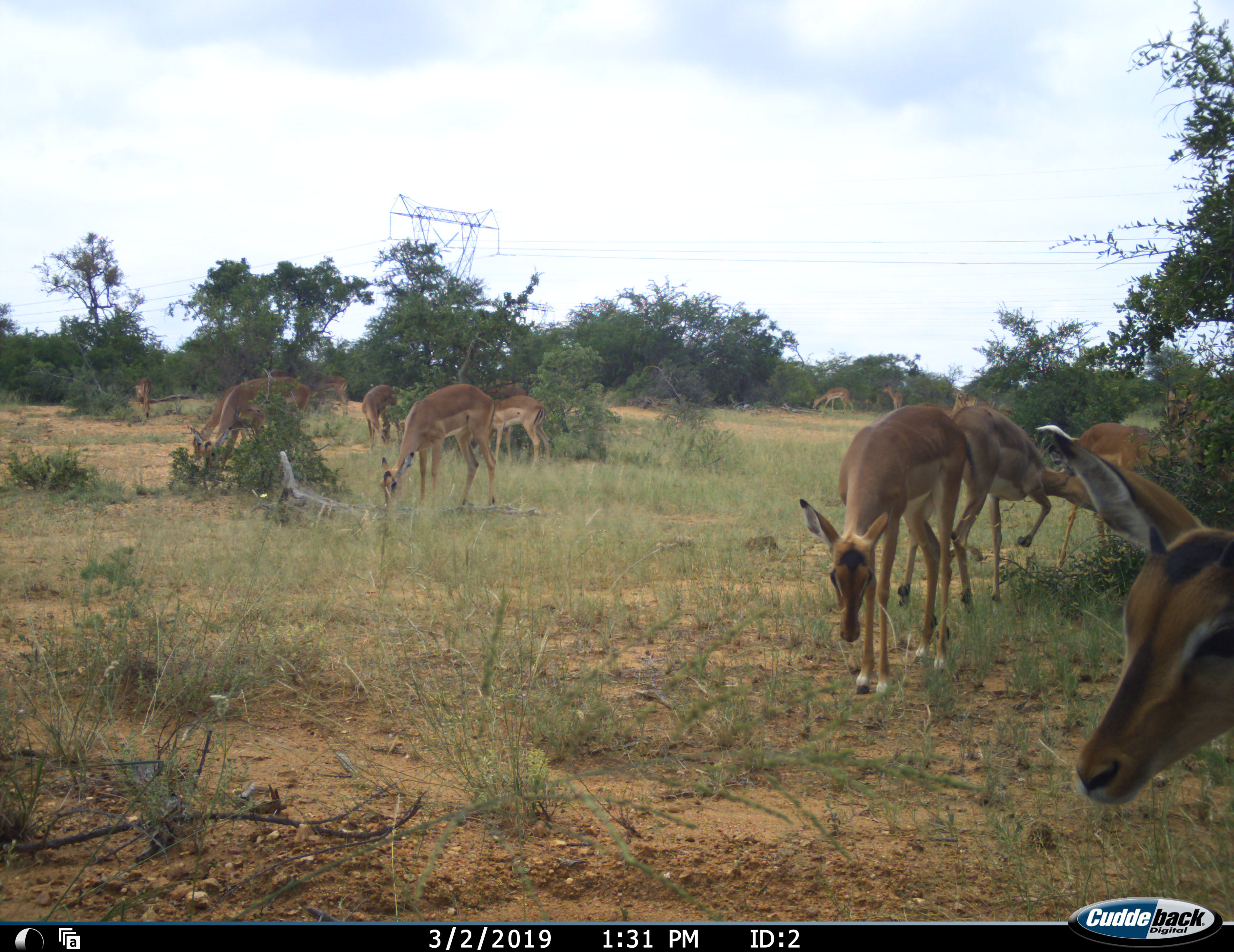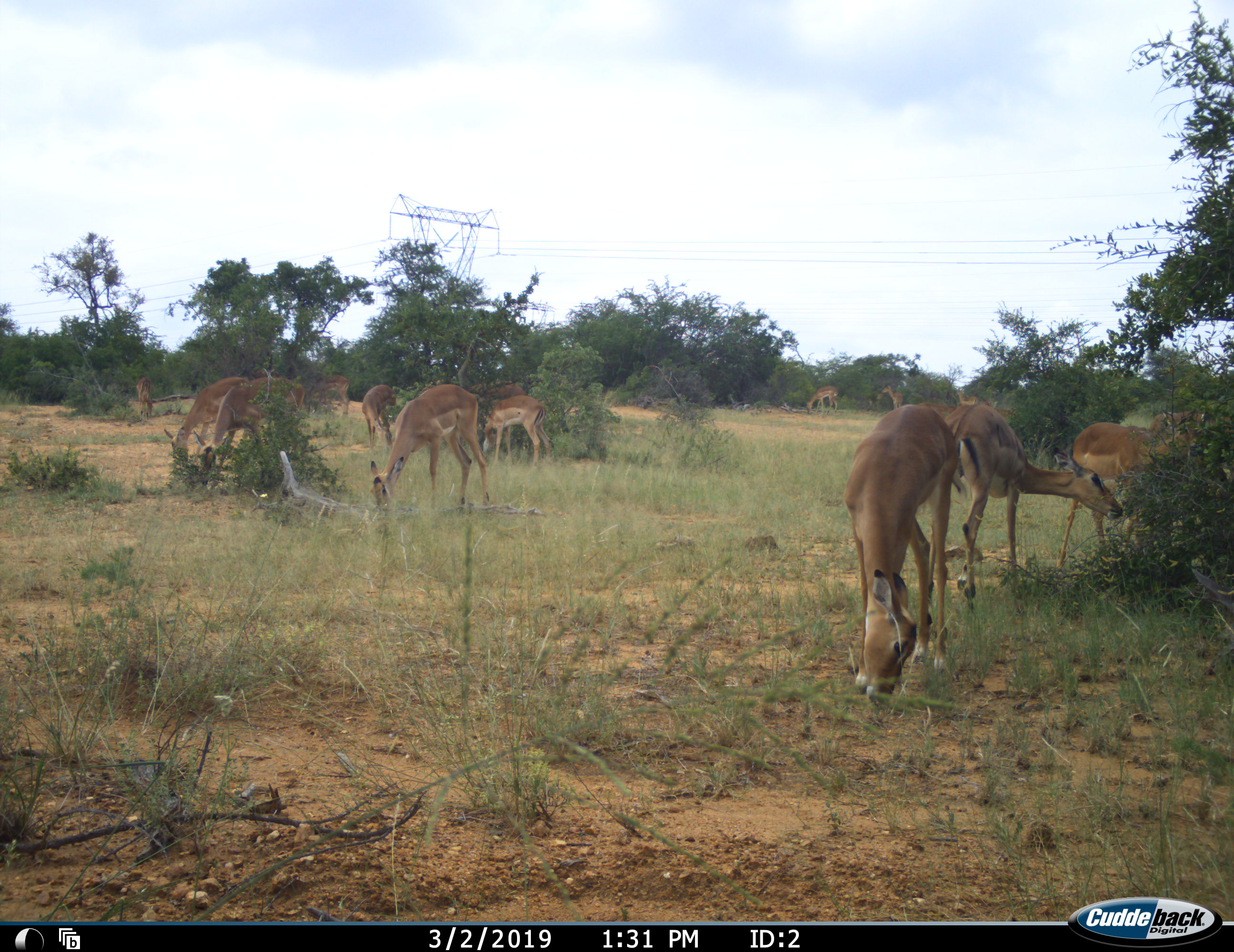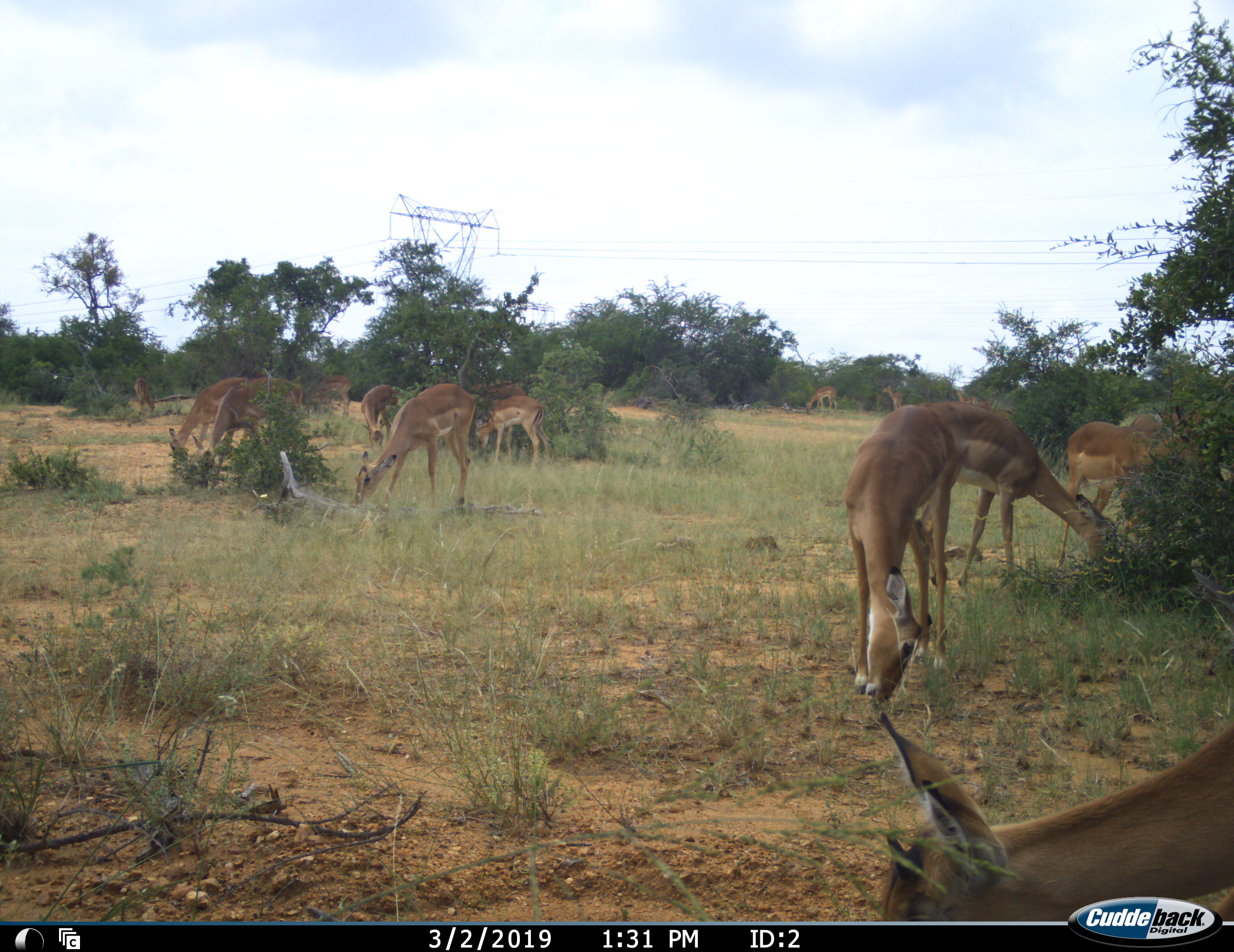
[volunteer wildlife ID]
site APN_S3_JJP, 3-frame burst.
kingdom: Animalia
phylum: Chordata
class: Mammalia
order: Artiodactyla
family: Bovidae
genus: Aepyceros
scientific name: Aepyceros melampus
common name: impala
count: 11-50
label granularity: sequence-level